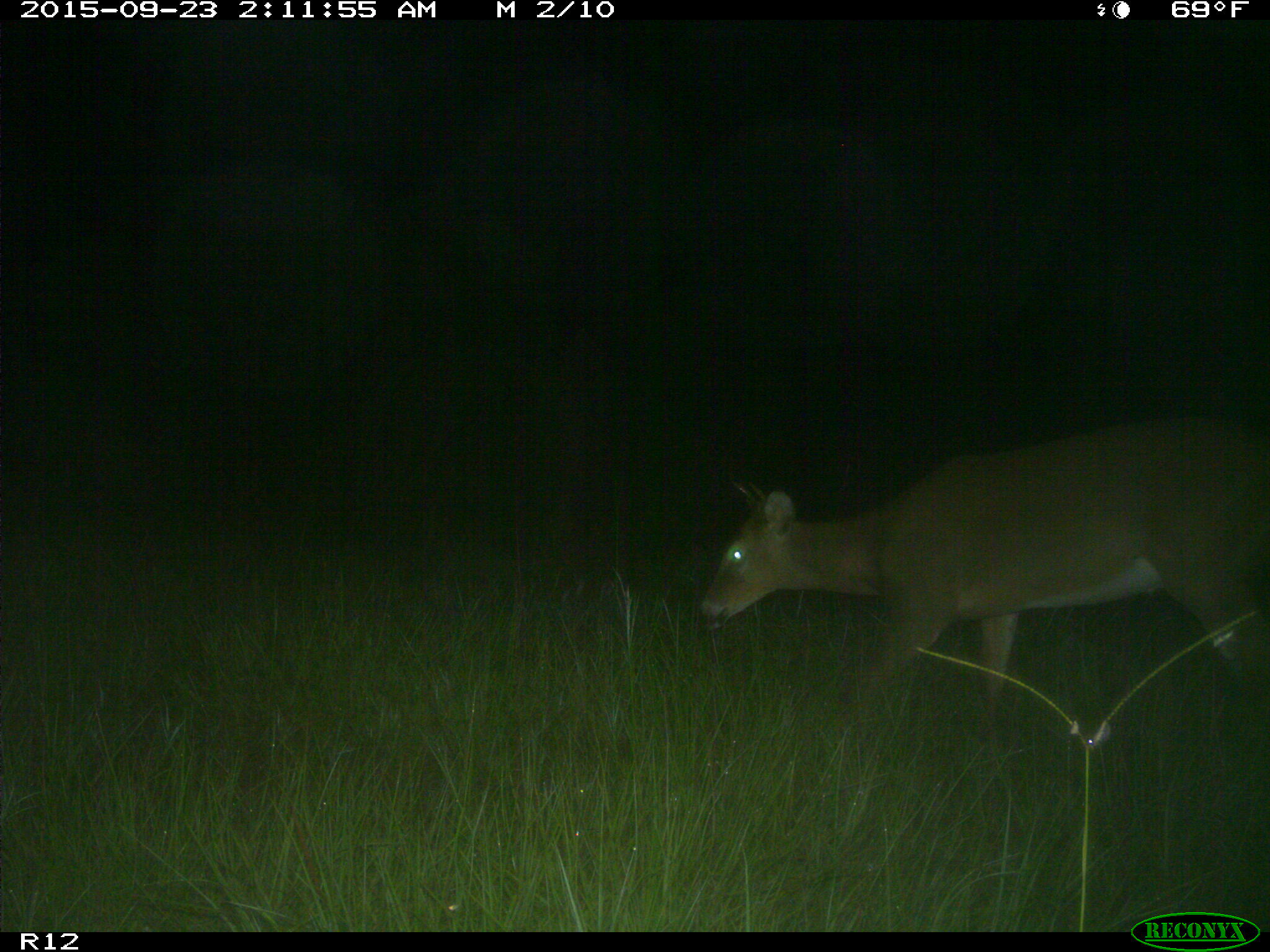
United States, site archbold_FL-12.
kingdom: Animalia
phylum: Chordata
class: Mammalia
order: Artiodactyla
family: Cervidae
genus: Odocoileus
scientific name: Odocoileus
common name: deer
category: unidentified deer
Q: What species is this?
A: Unidentified deer (deer) (Odocoileus).